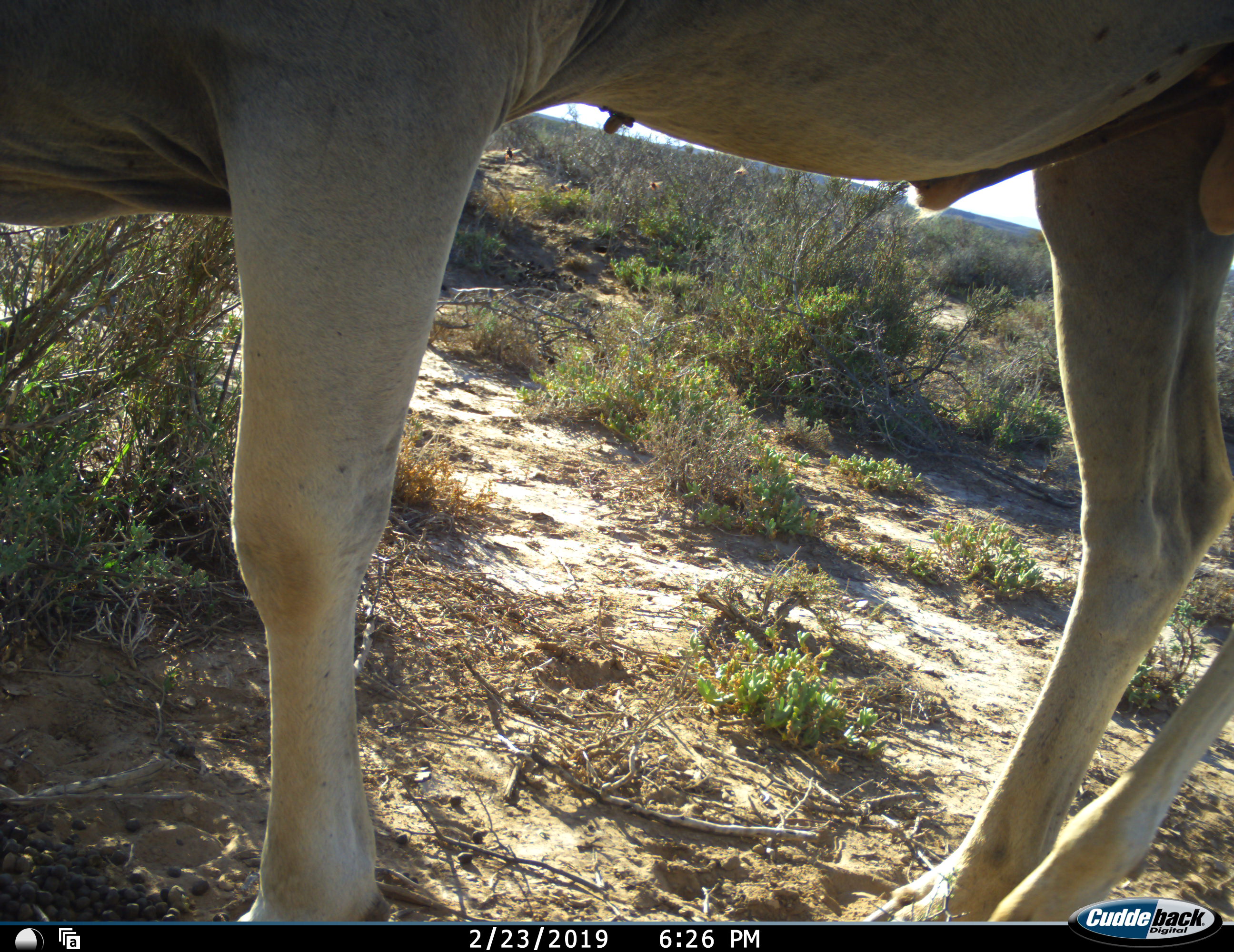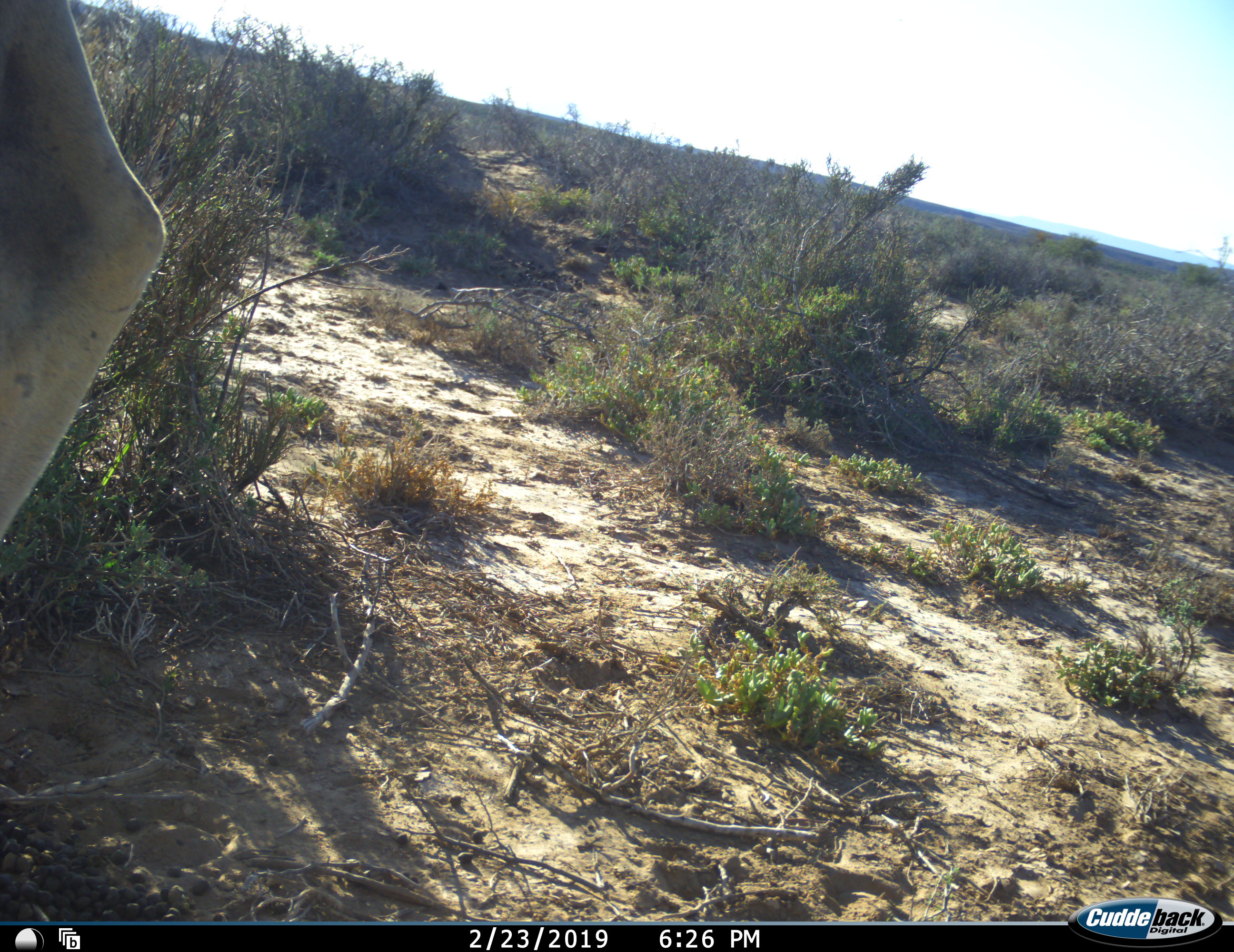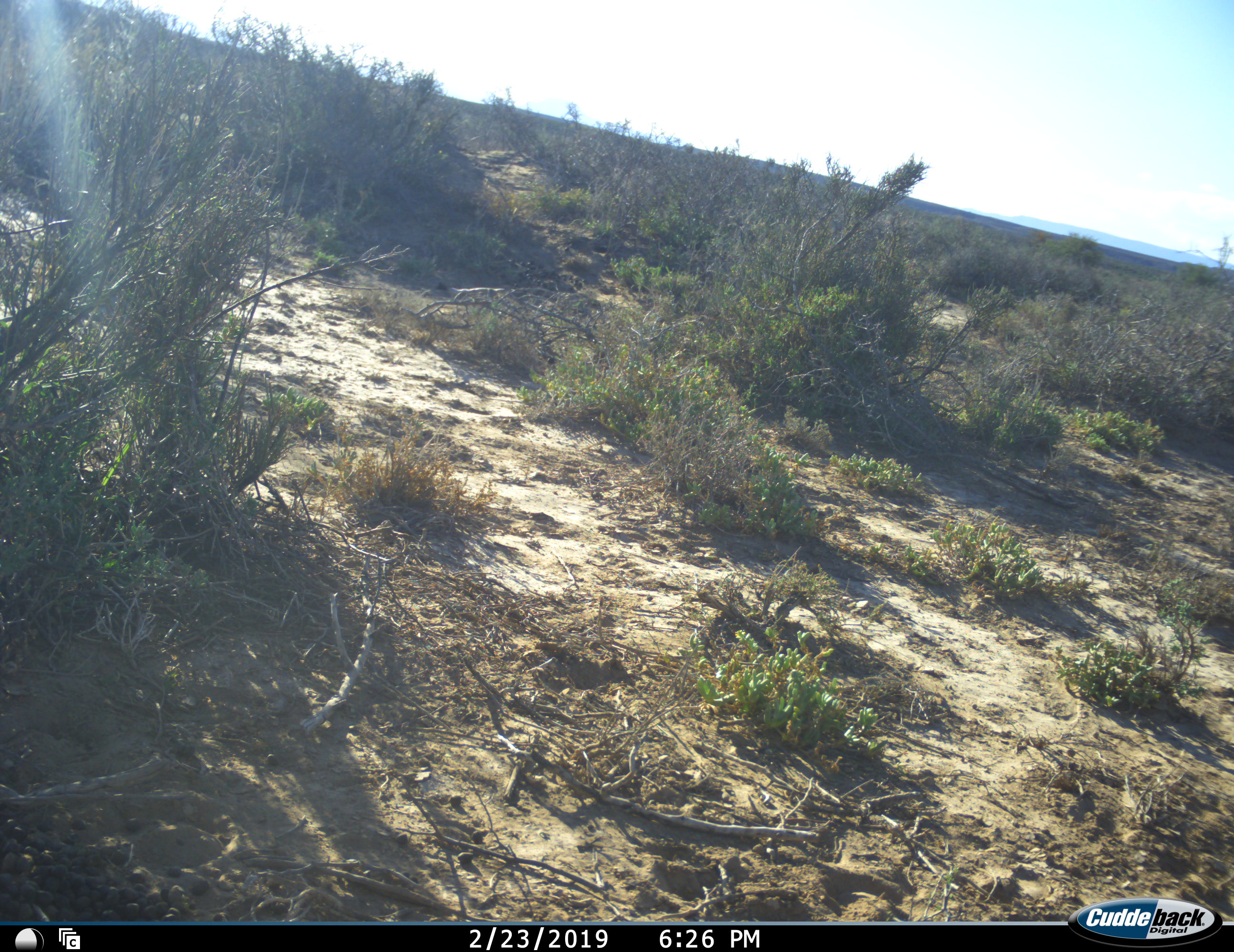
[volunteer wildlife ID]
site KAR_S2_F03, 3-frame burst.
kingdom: Animalia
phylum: Chordata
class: Mammalia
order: Artiodactyla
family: Bovidae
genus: Tragelaphus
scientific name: Tragelaphus oryx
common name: eland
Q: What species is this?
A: Eland (Tragelaphus oryx).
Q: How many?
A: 1.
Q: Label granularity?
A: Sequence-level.